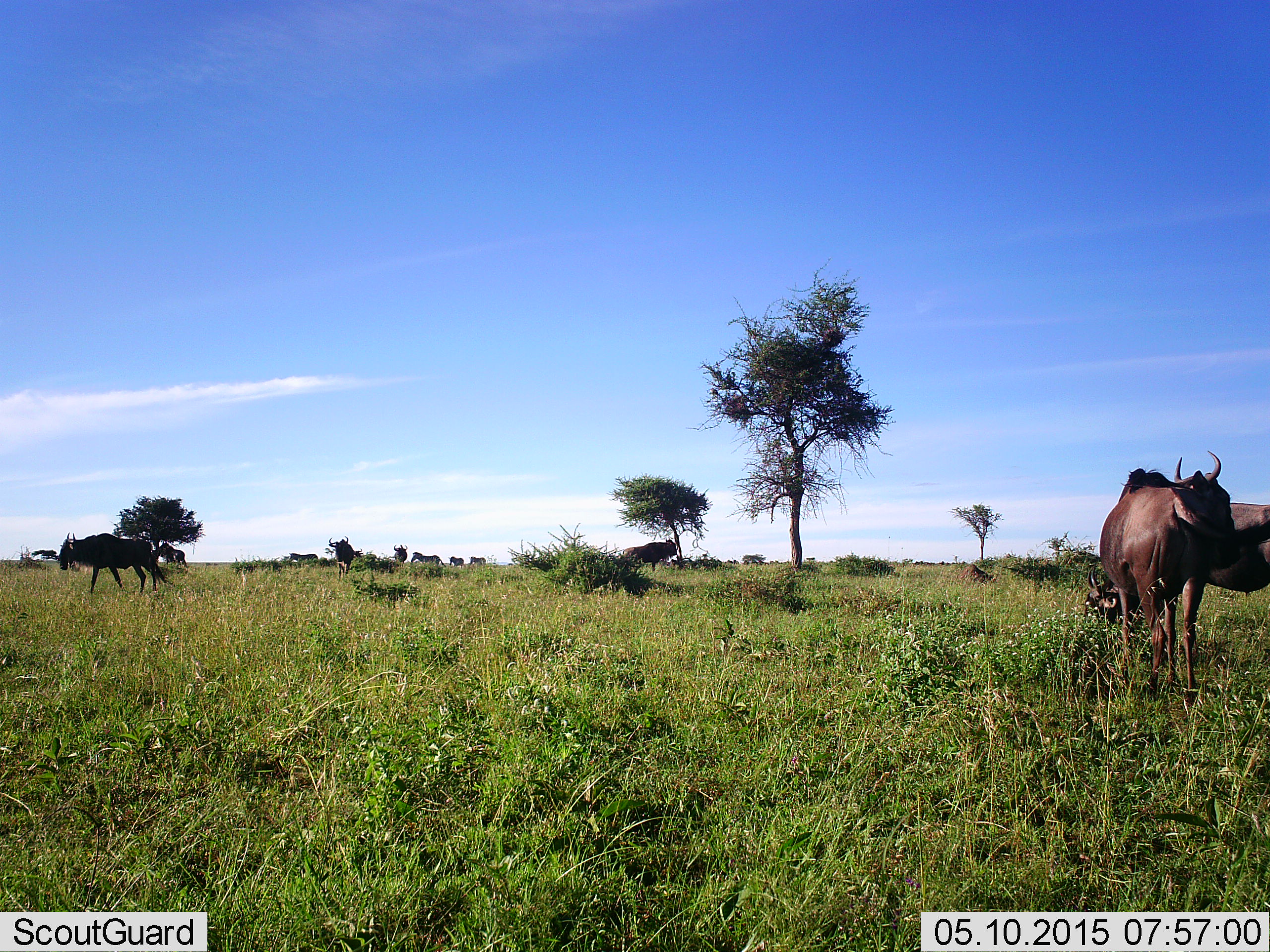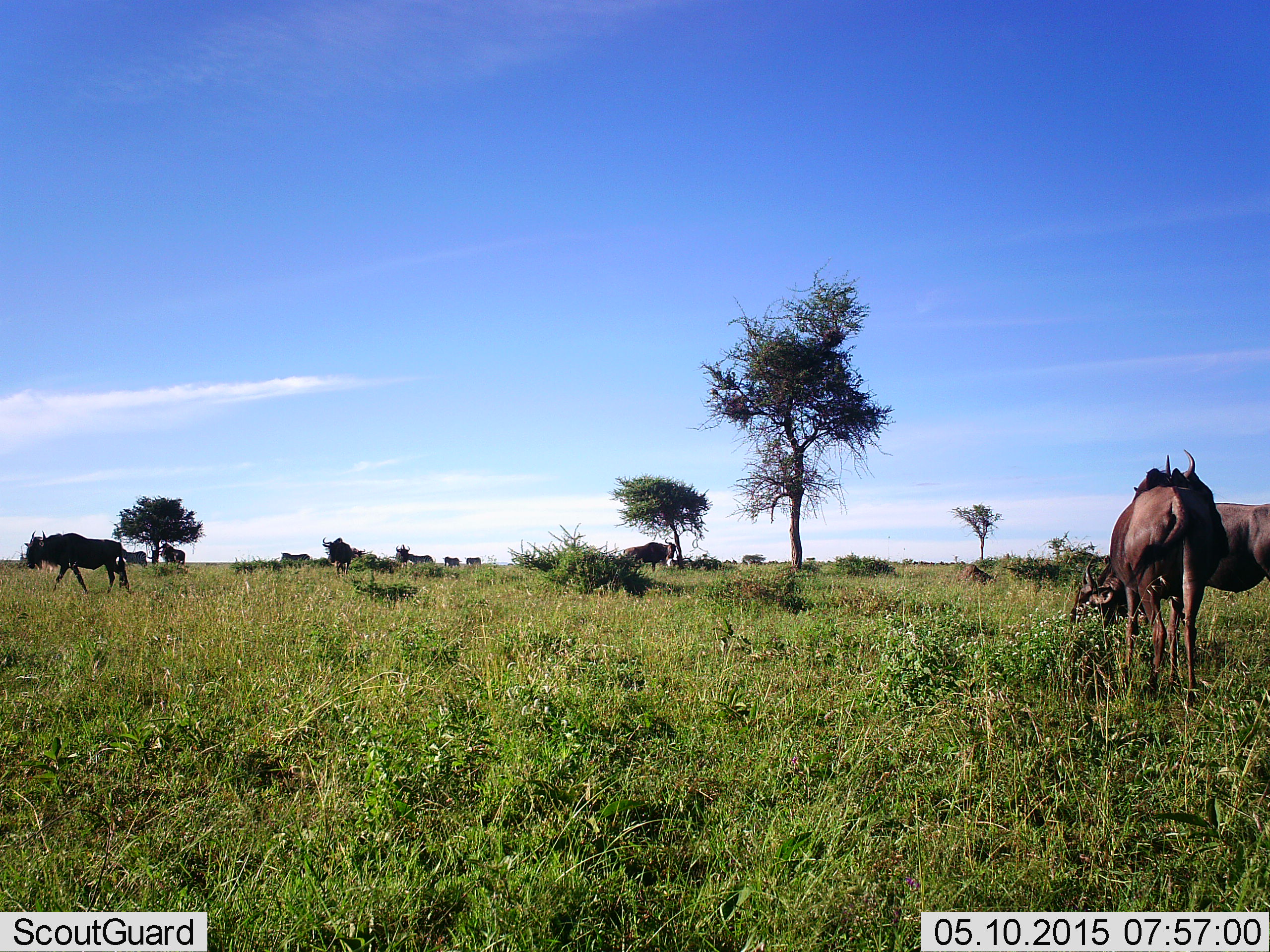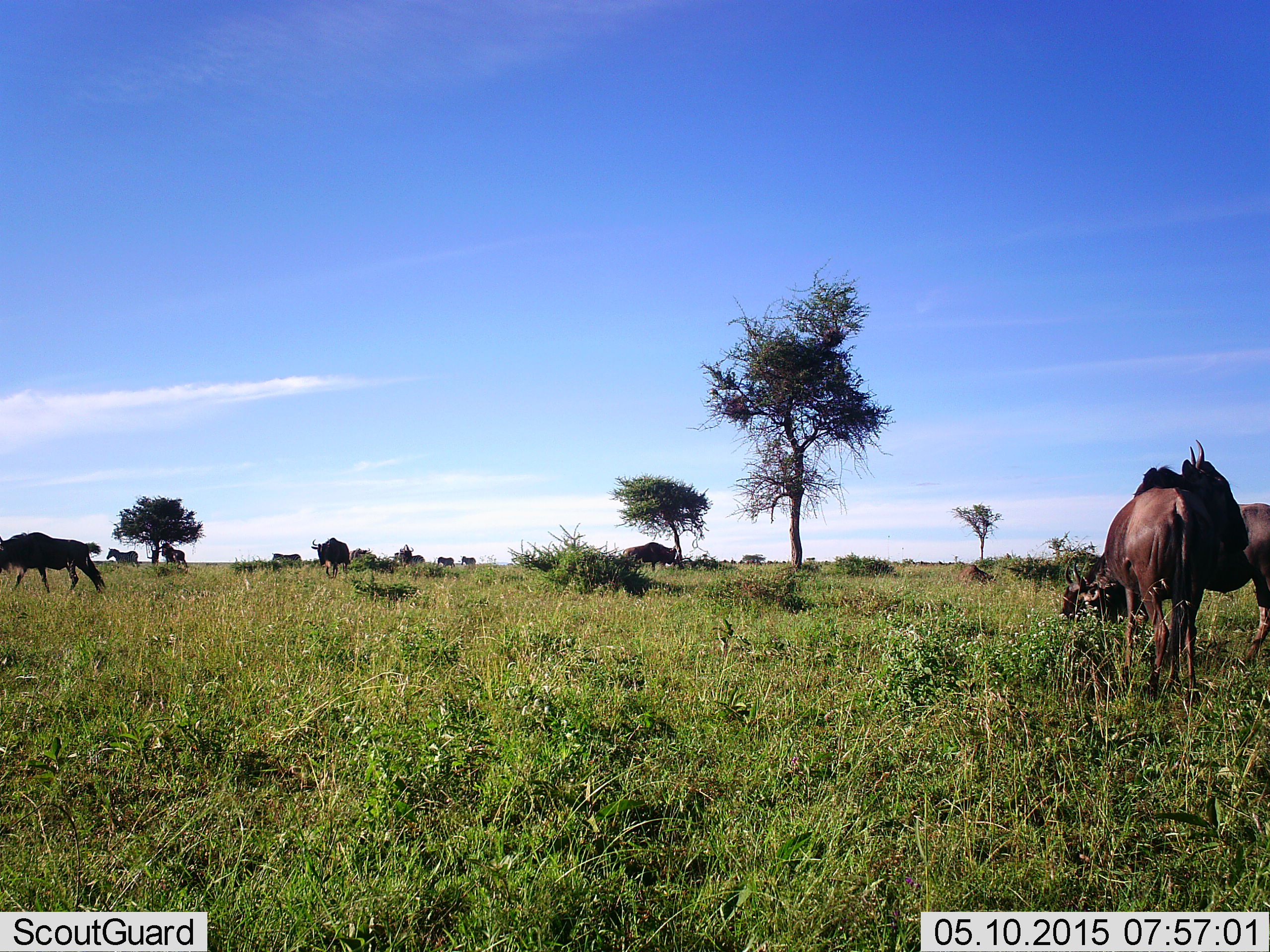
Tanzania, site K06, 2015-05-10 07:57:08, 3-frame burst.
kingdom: Animalia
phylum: Chordata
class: Mammalia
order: Artiodactyla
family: Bovidae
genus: Connochaetes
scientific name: Connochaetes taurinus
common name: blue wildebeest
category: wildebeest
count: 9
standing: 69%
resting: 0%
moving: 85%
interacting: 8%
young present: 0%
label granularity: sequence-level